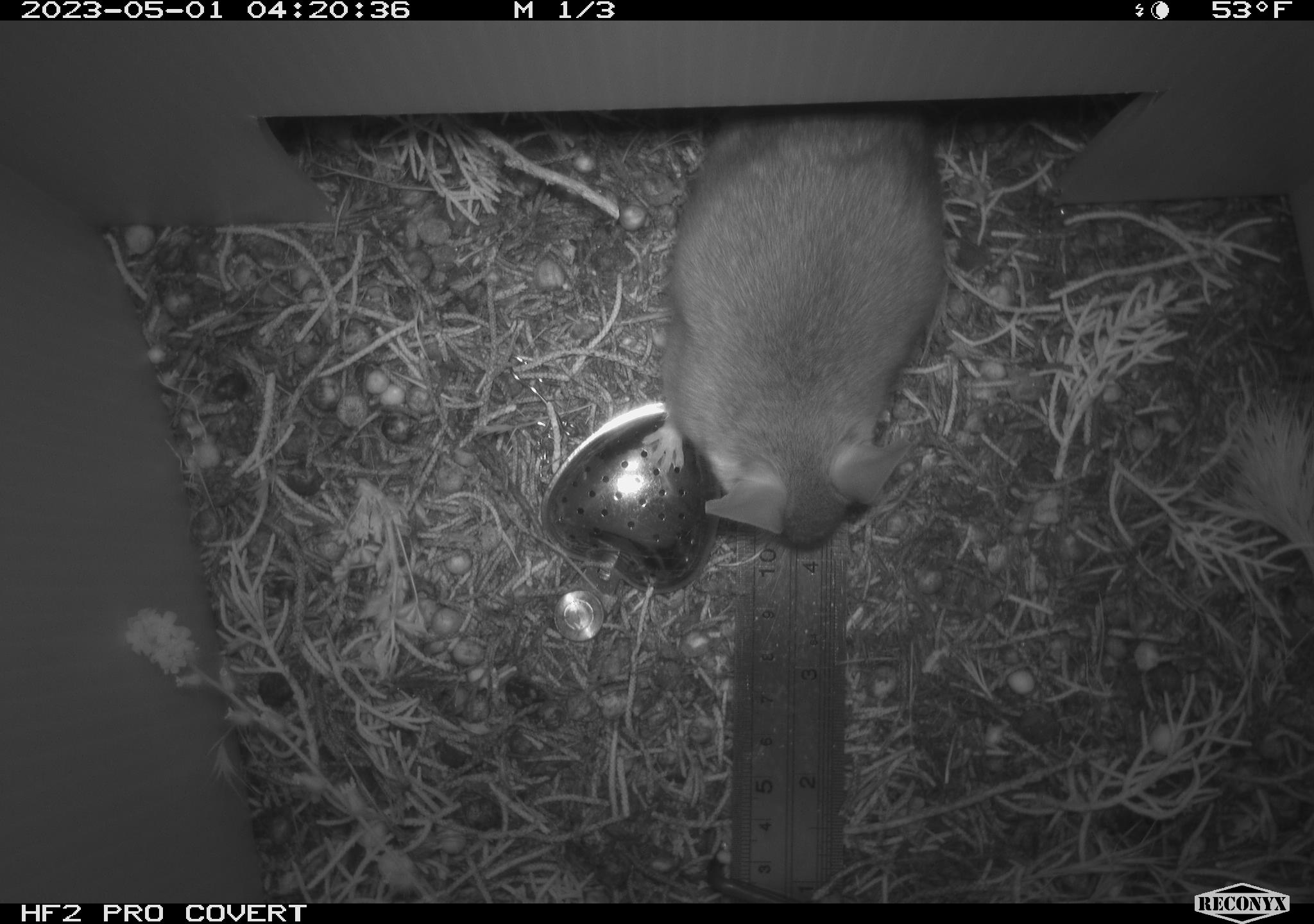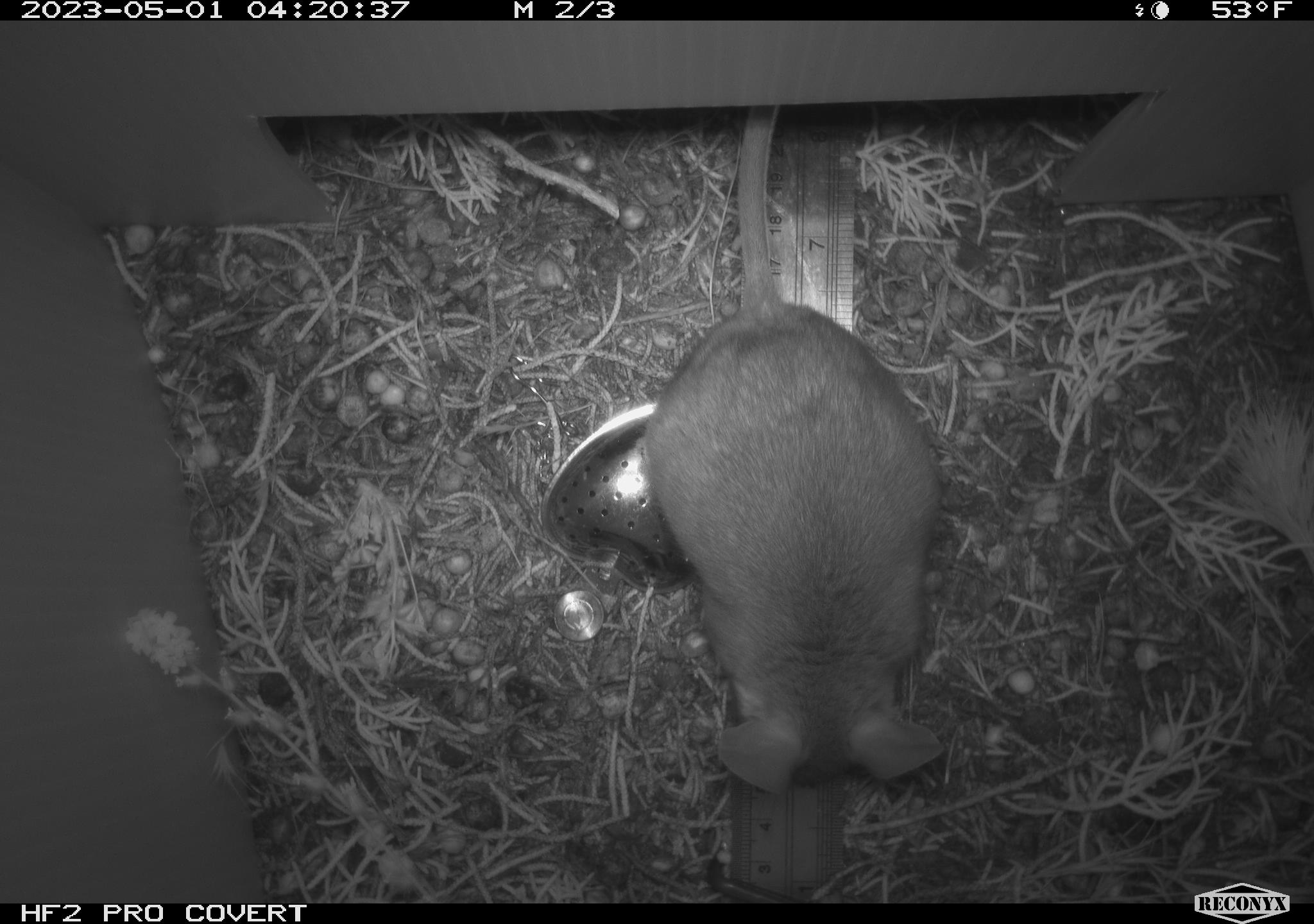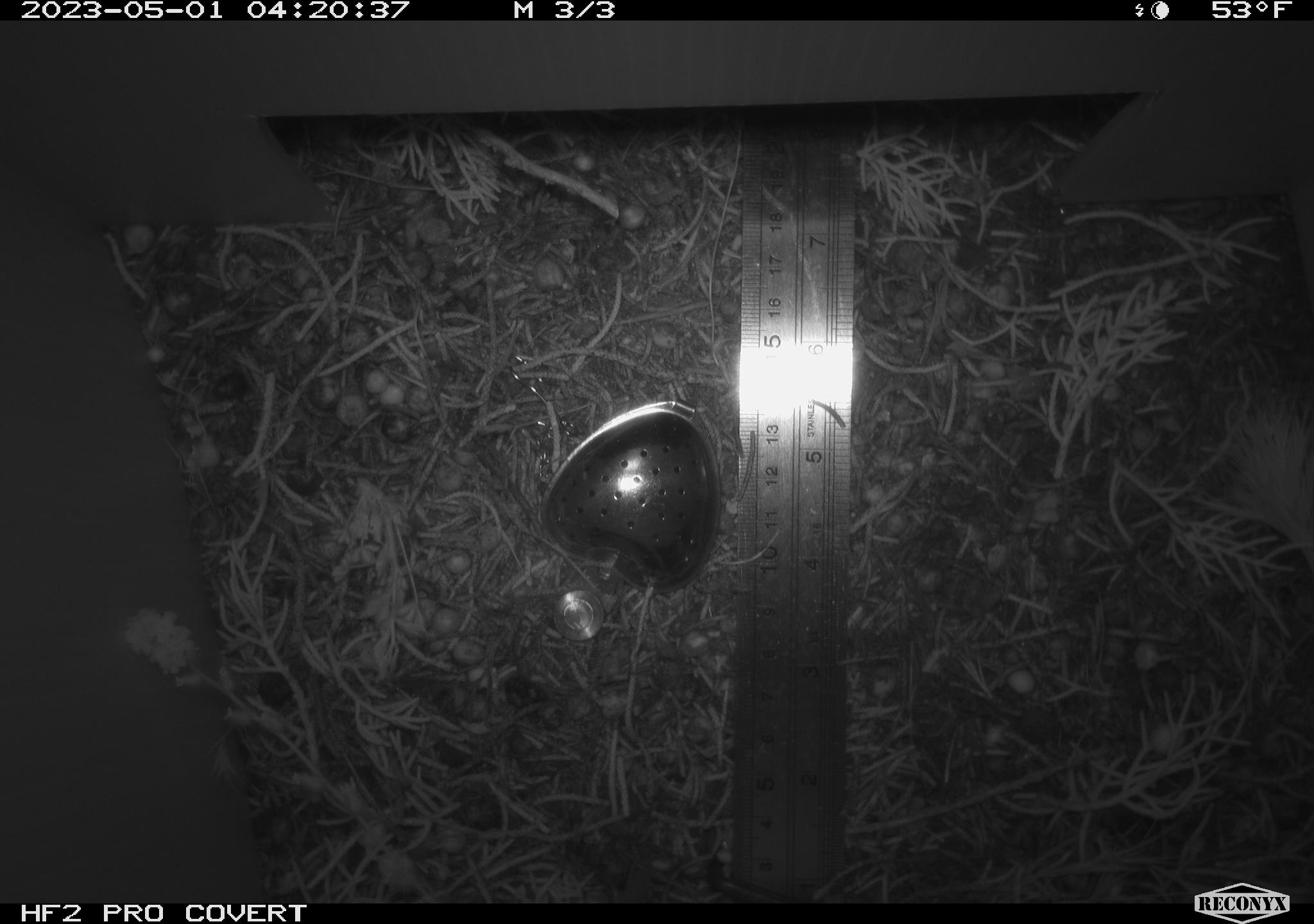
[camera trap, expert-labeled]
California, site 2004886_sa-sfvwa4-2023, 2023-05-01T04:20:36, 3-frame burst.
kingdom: Animalia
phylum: Chordata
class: Mammalia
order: Rodentia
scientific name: Rodentia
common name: mouse species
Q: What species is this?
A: Mouse species (Rodentia).